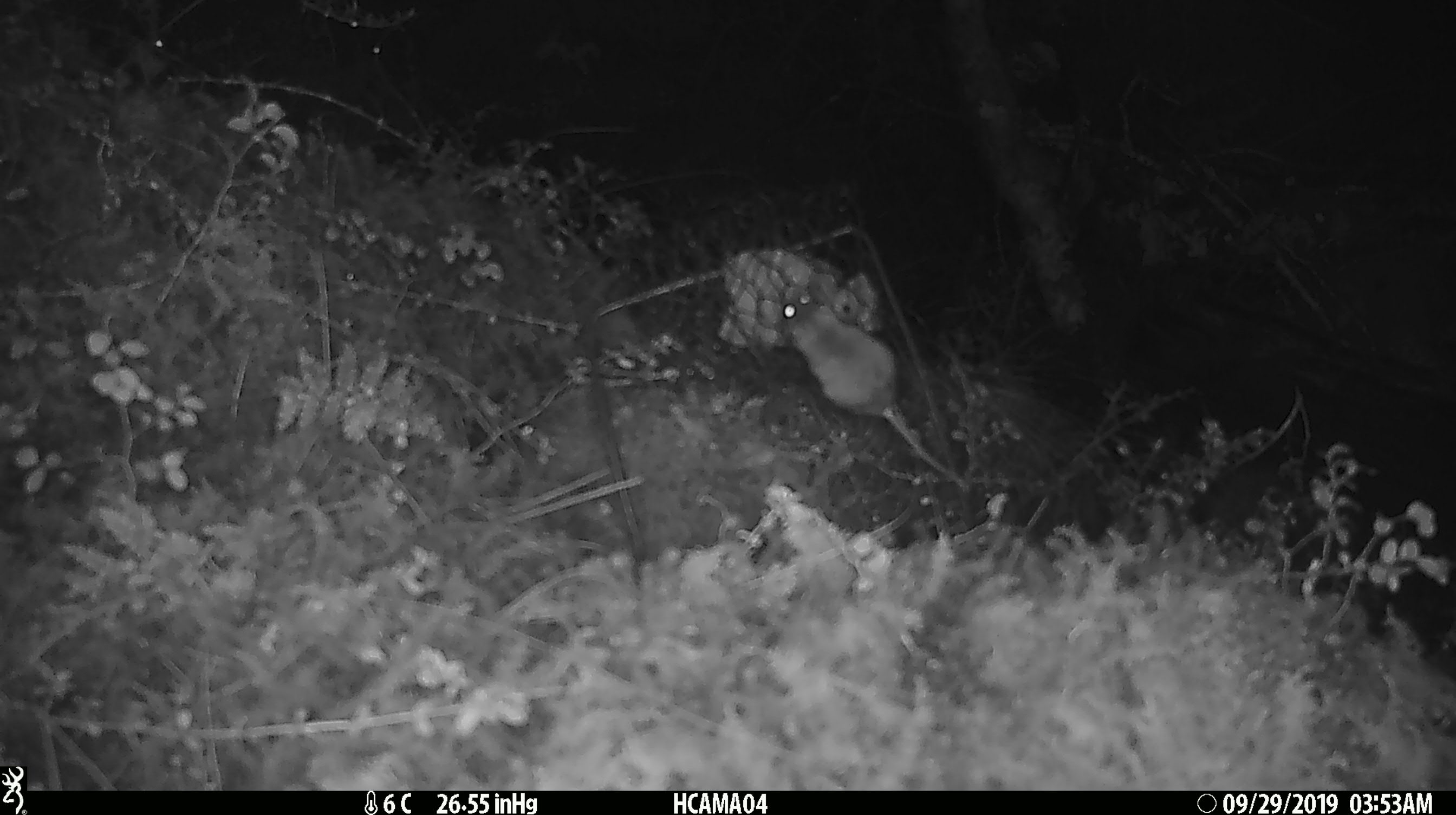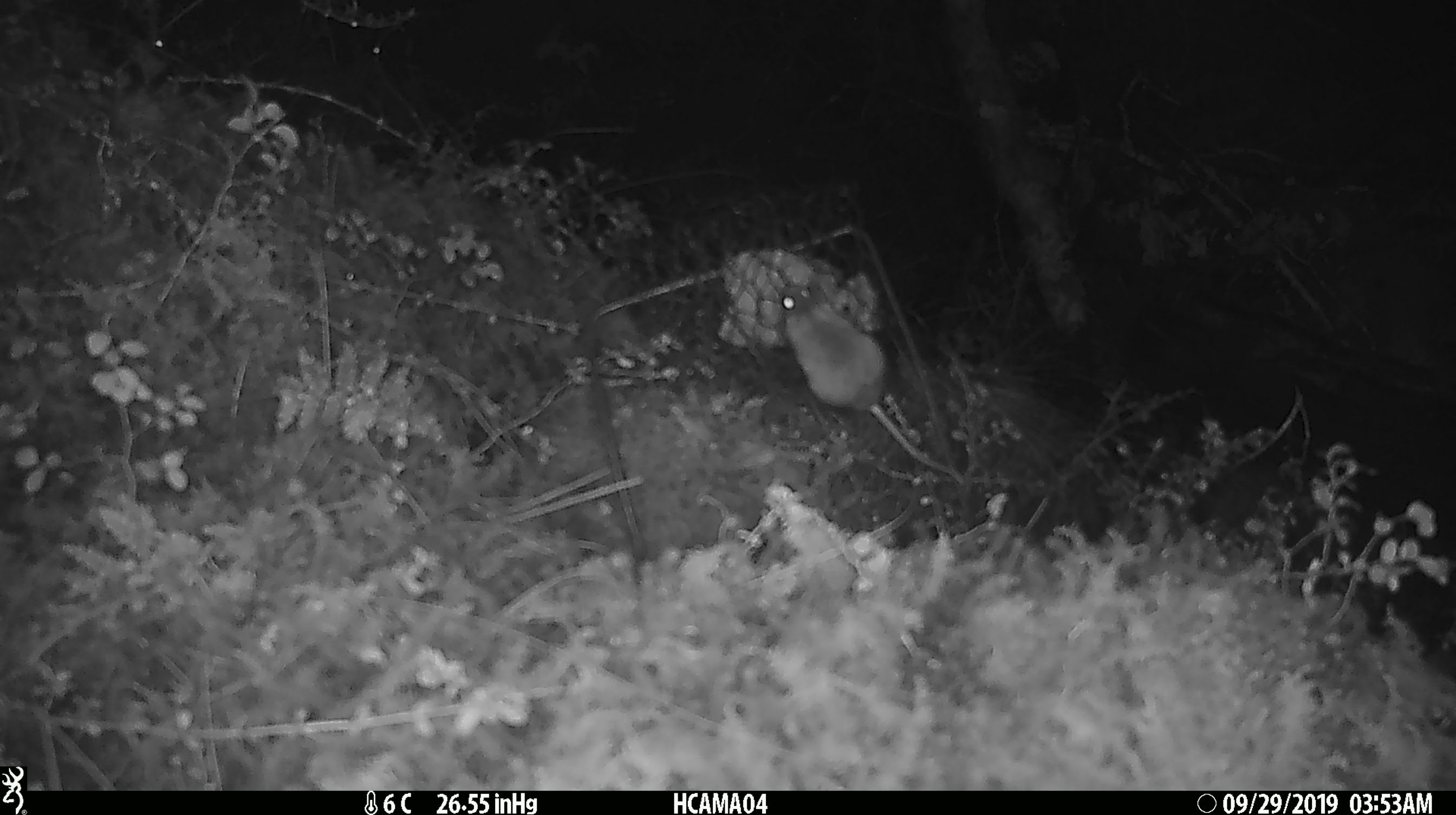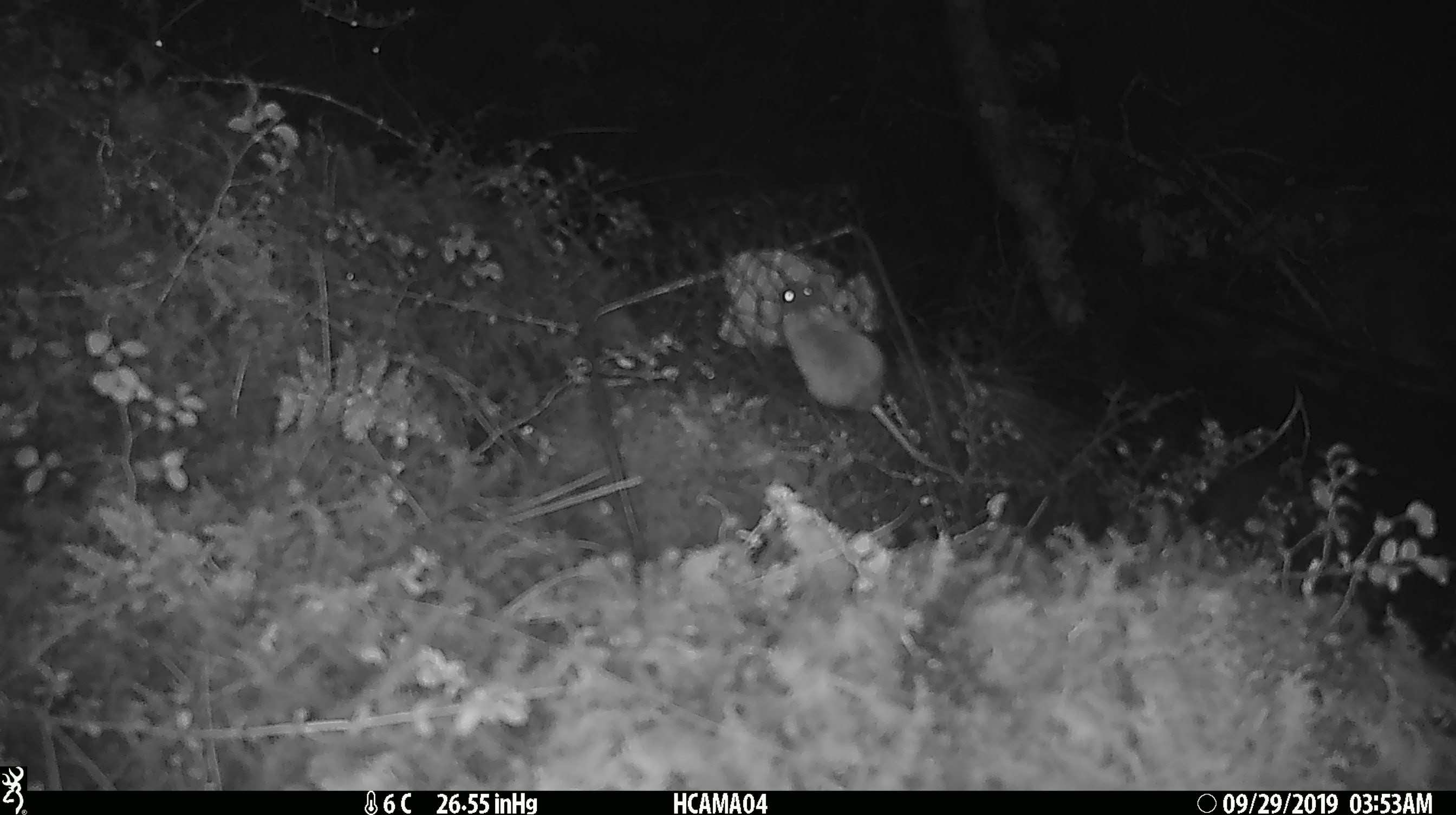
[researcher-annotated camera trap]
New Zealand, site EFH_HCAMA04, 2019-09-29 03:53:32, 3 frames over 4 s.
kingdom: Animalia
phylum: Chordata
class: Mammalia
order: Rodentia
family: Muridae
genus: Mus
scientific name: Mus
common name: mouse